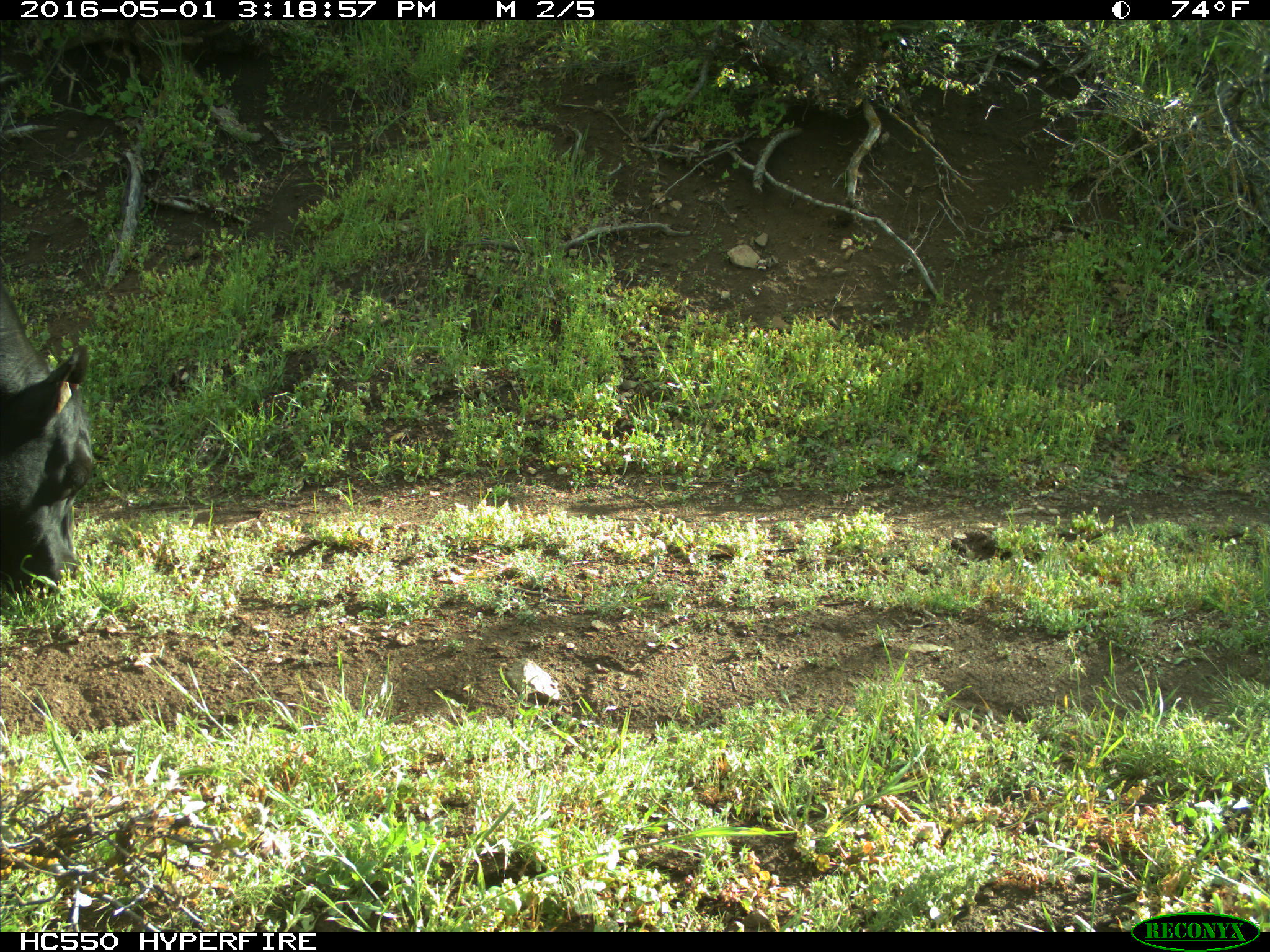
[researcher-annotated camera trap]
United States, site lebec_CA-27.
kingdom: Animalia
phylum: Chordata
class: Mammalia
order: Artiodactyla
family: Bovidae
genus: Bos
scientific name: Bos taurus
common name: domestic cow